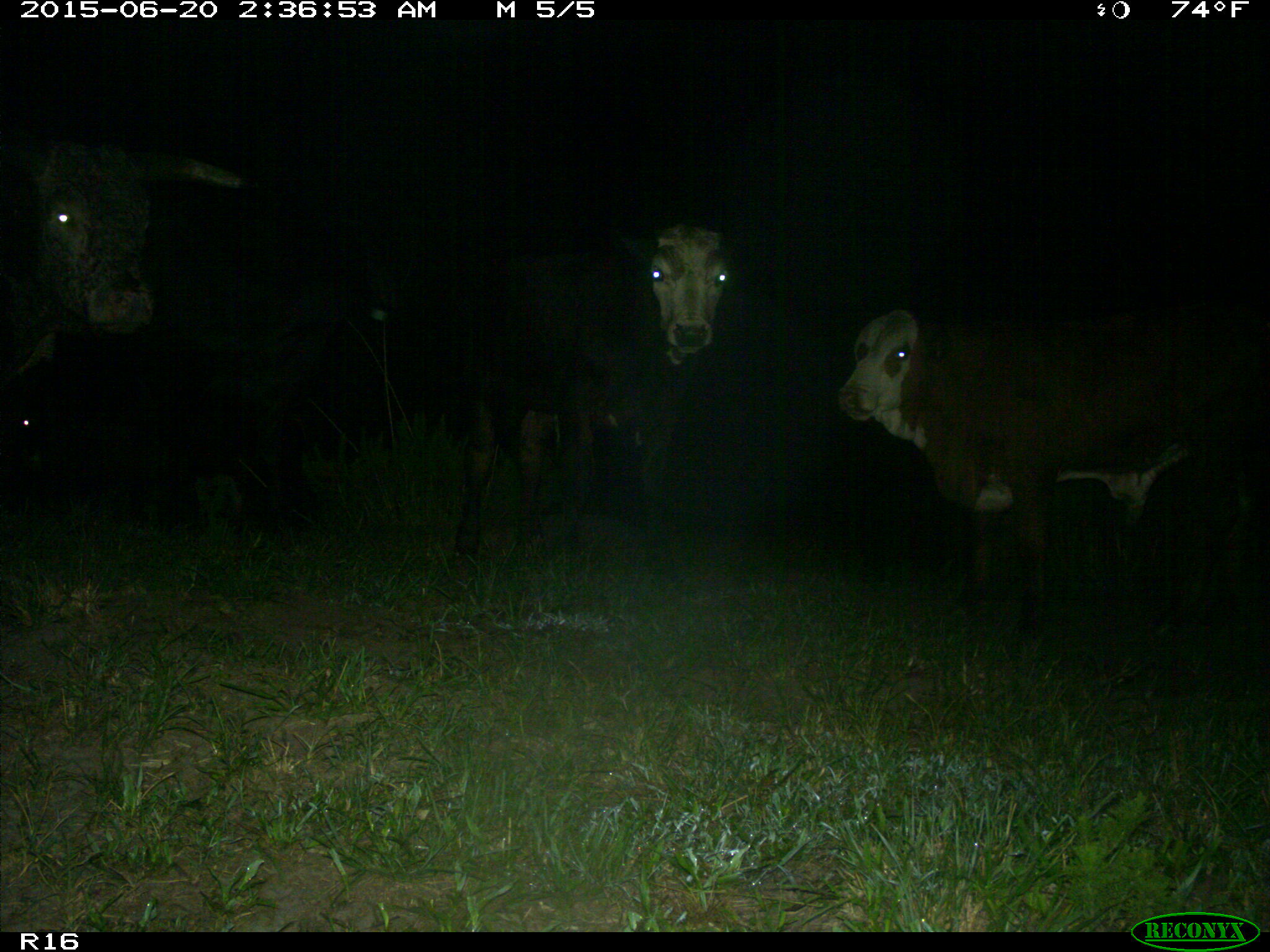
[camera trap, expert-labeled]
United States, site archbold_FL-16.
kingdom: Animalia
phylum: Chordata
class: Mammalia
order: Artiodactyla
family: Bovidae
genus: Bos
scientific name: Bos taurus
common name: domestic cow